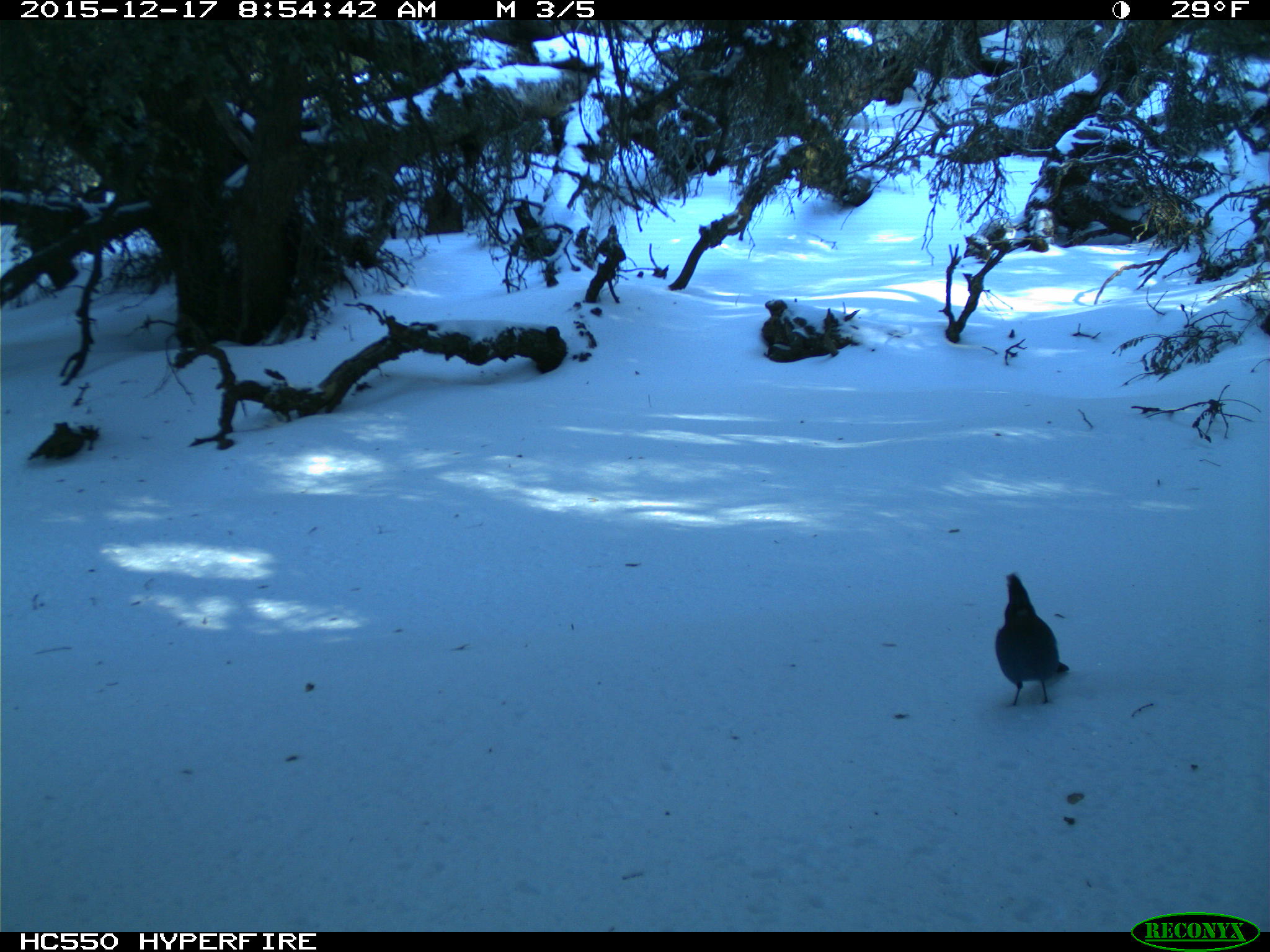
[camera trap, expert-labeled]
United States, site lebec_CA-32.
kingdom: Animalia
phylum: Chordata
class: Aves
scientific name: Aves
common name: birds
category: unidentified bird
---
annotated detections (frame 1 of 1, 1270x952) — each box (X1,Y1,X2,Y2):
animal: (993,571,1071,707)